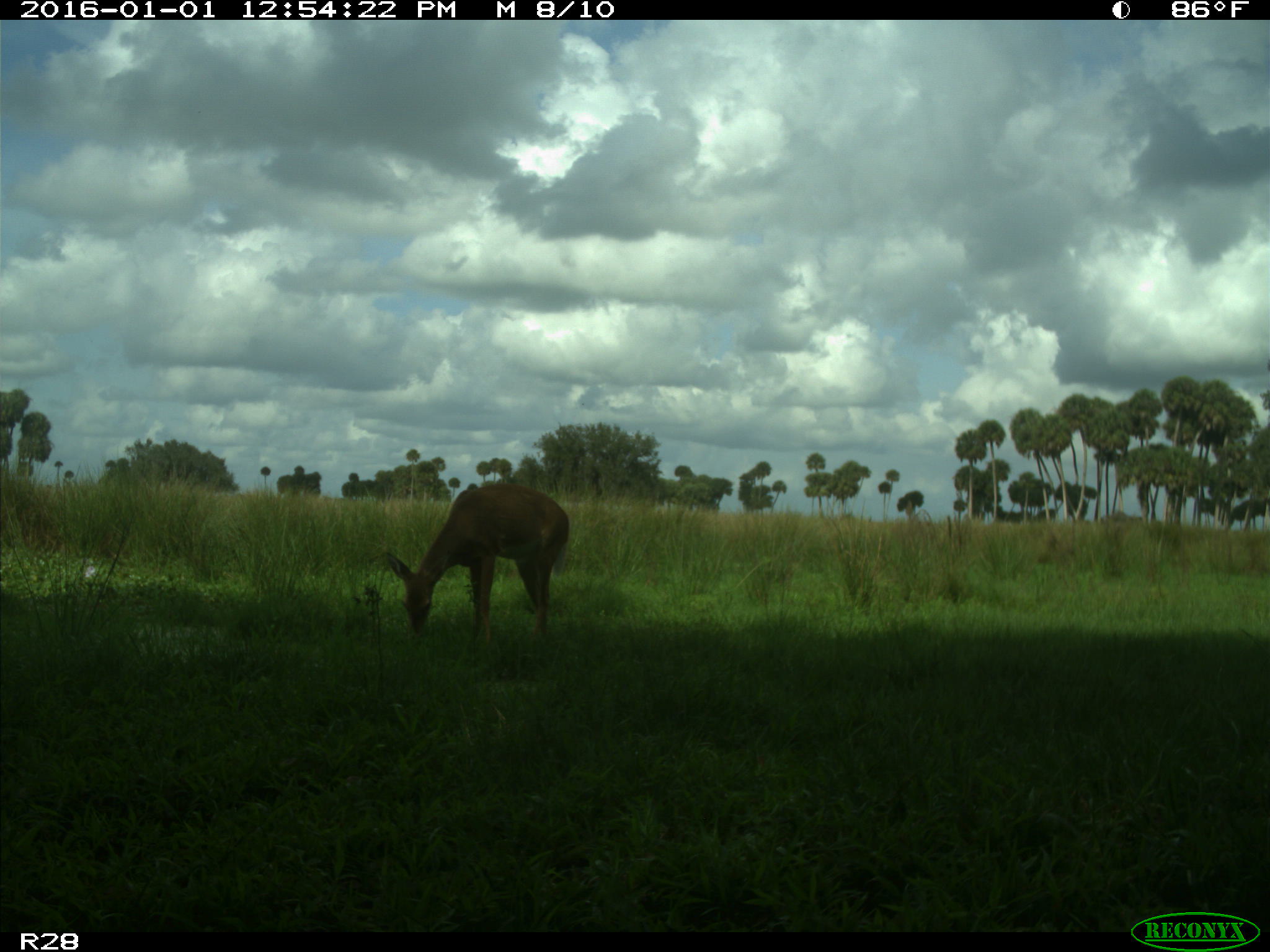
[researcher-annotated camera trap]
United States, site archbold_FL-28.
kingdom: Animalia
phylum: Chordata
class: Mammalia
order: Artiodactyla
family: Cervidae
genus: Odocoileus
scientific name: Odocoileus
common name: deer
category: unidentified deer